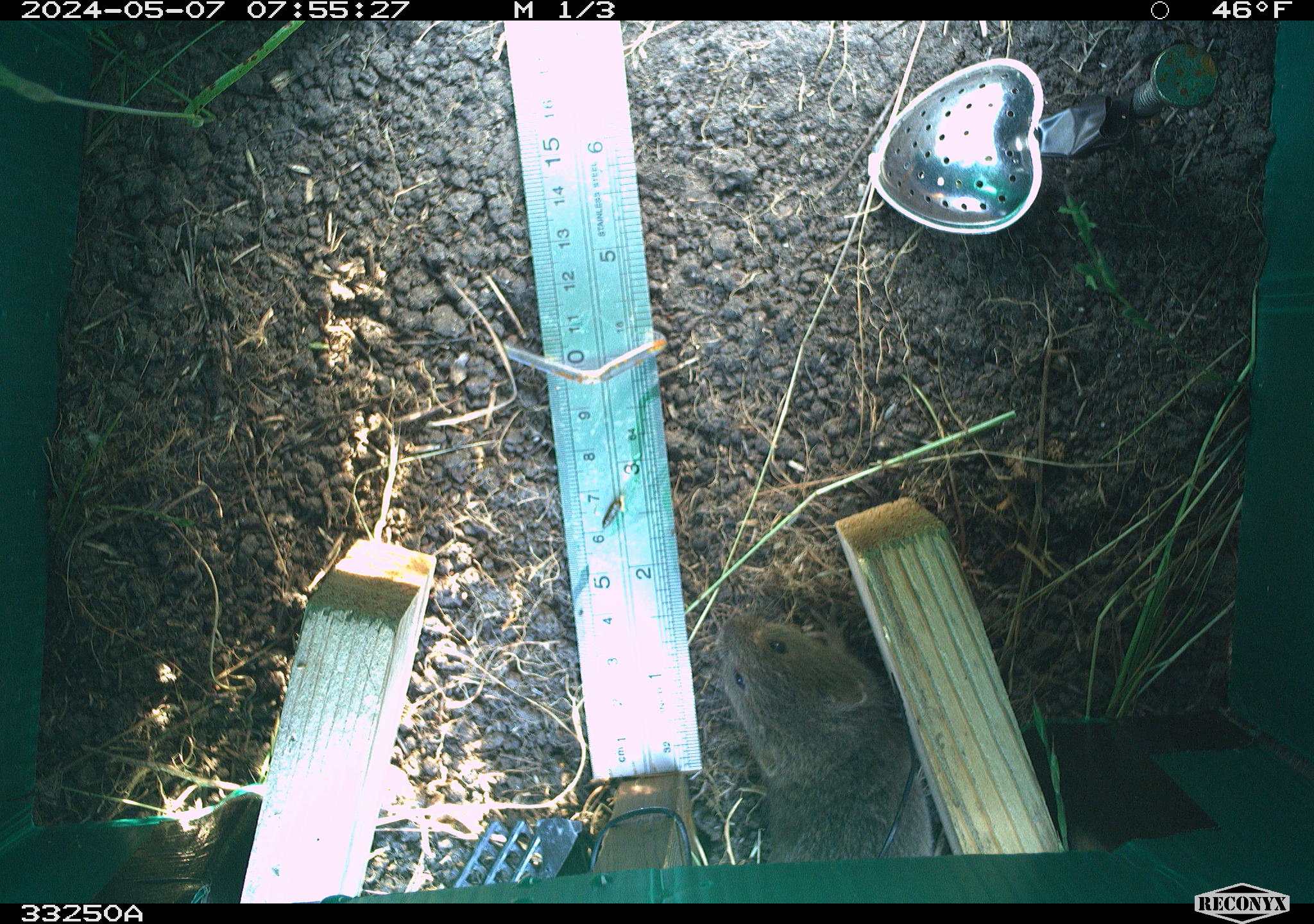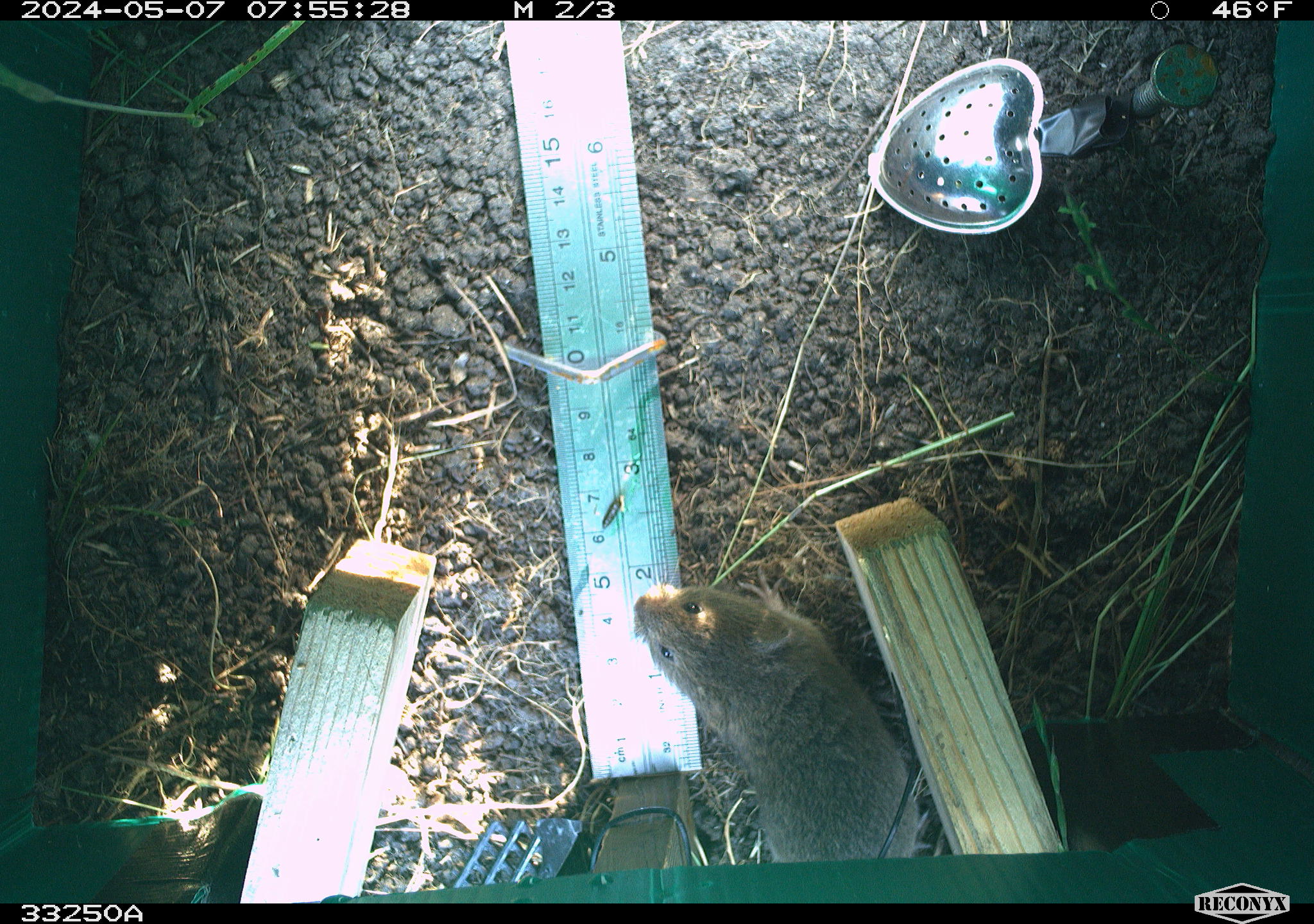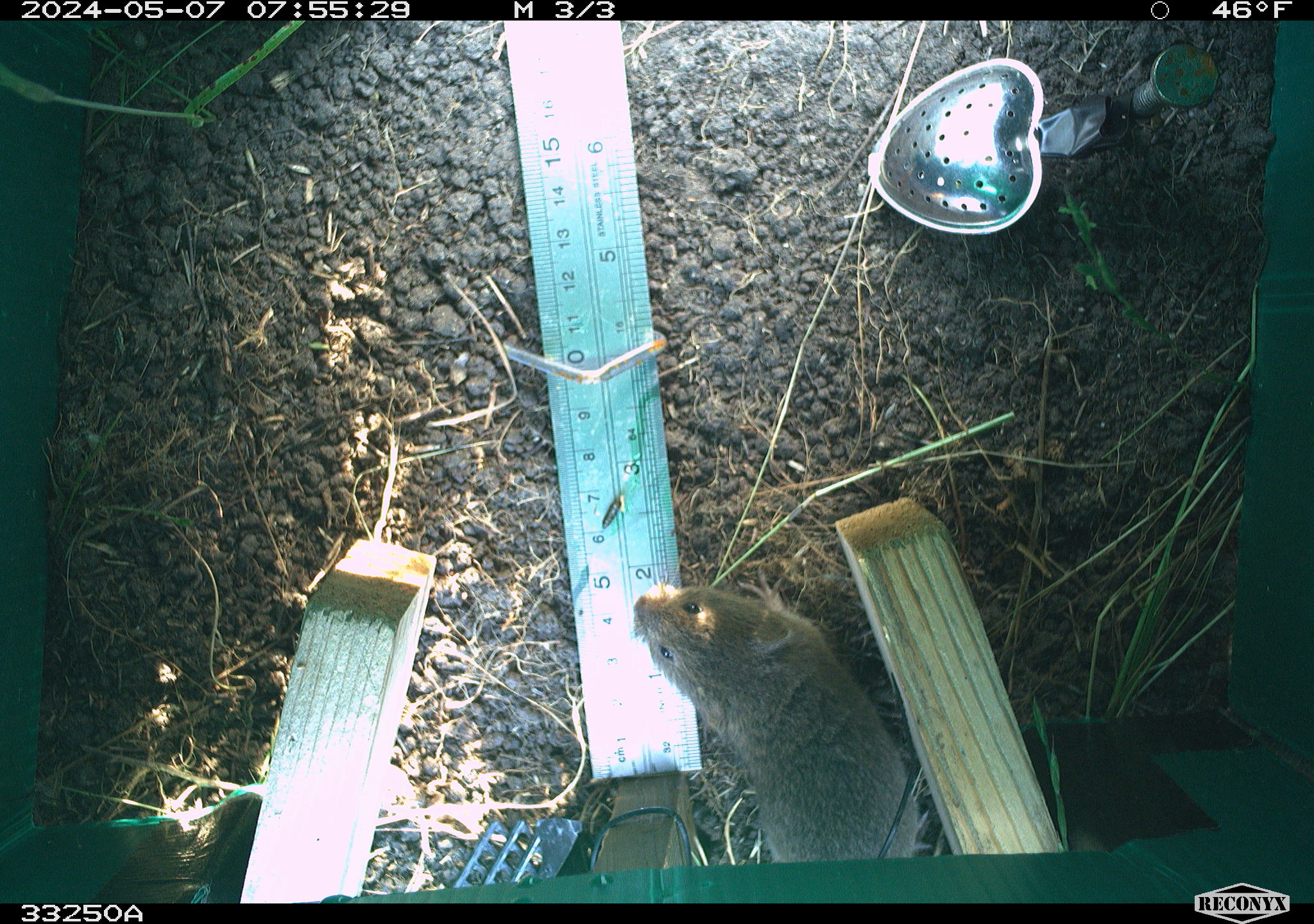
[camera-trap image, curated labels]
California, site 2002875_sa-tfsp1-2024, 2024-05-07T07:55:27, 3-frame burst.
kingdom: Animalia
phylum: Chordata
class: Mammalia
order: Rodentia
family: Cricetidae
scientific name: Arvicolinae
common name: voles, lemmings, and muskrats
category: arvicolinae subfamily